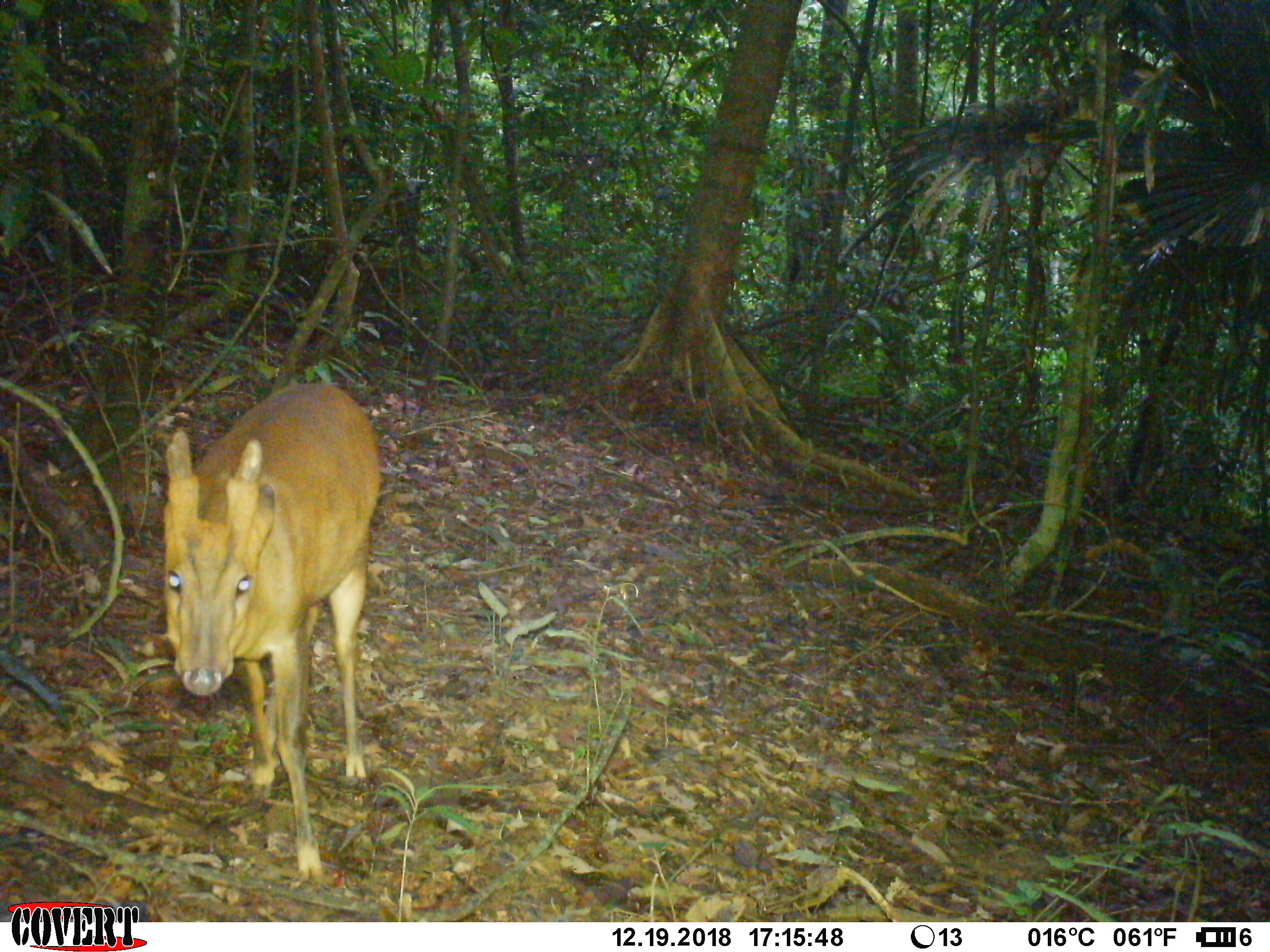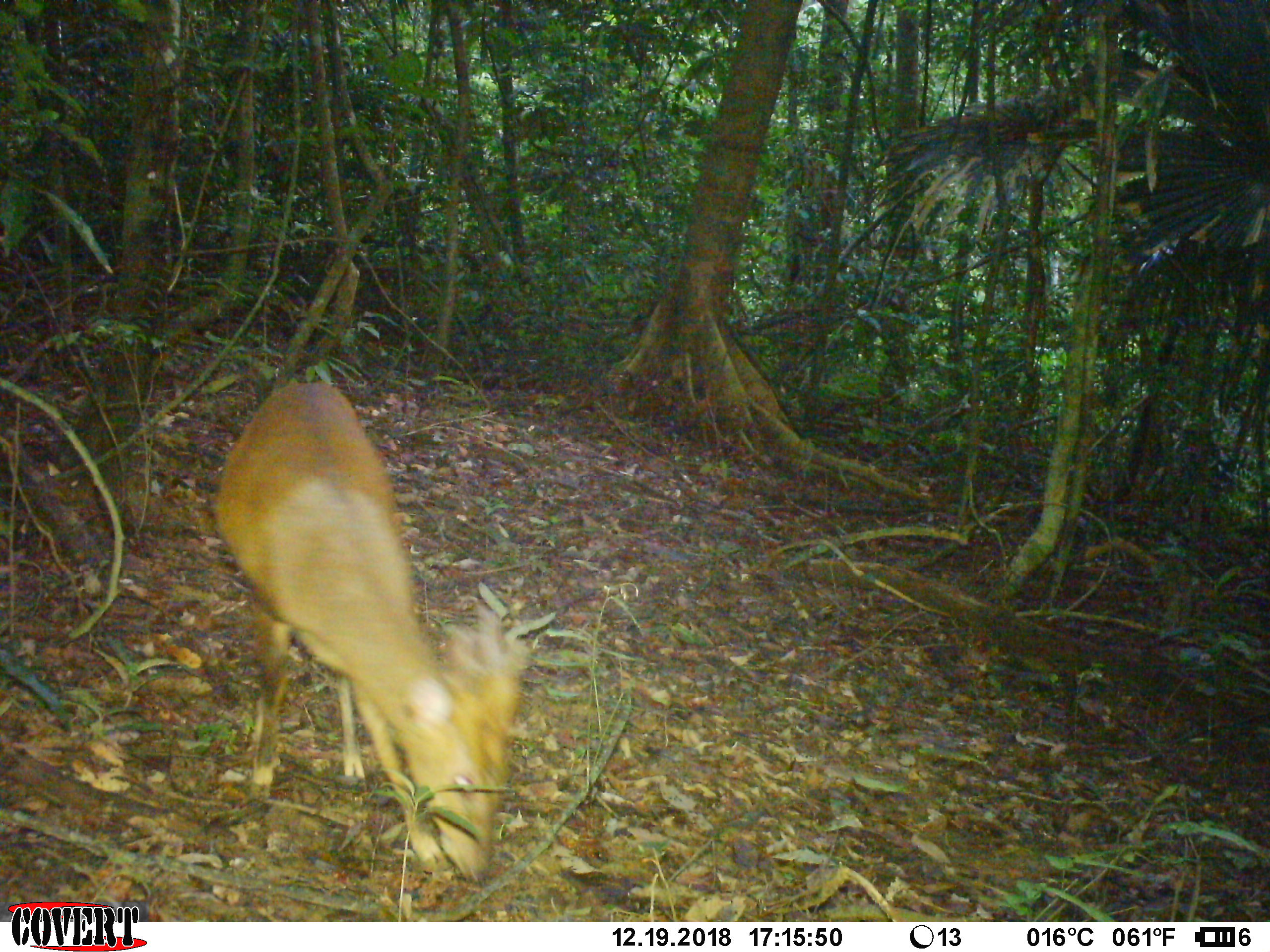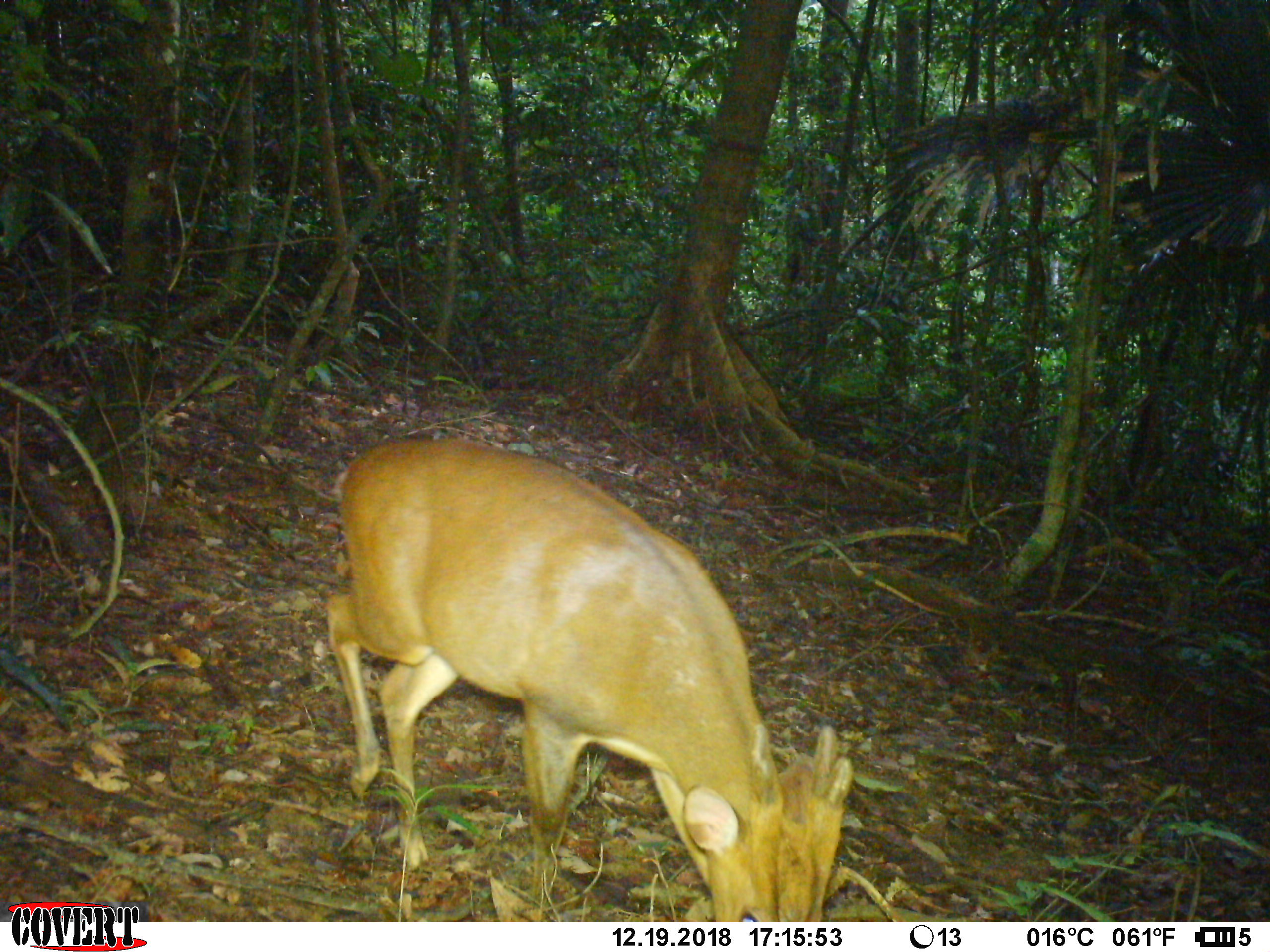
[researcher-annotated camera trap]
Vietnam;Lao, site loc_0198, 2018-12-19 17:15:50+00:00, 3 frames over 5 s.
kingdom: Animalia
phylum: Chordata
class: Mammalia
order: Artiodactyla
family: Cervidae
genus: Muntiacus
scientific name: Muntiacus vuquangensis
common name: large-antlered muntjac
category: large antlered muntjac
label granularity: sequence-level